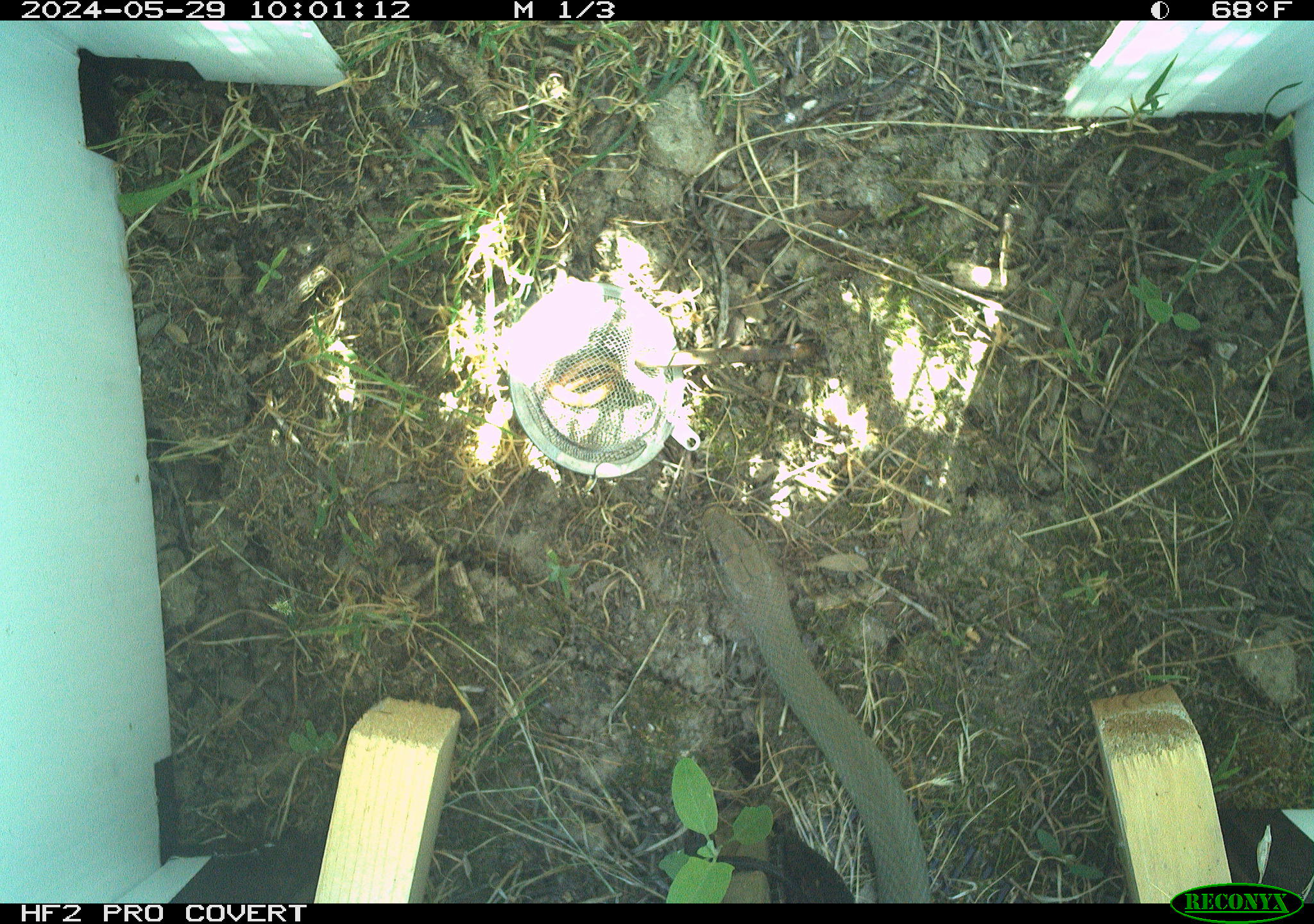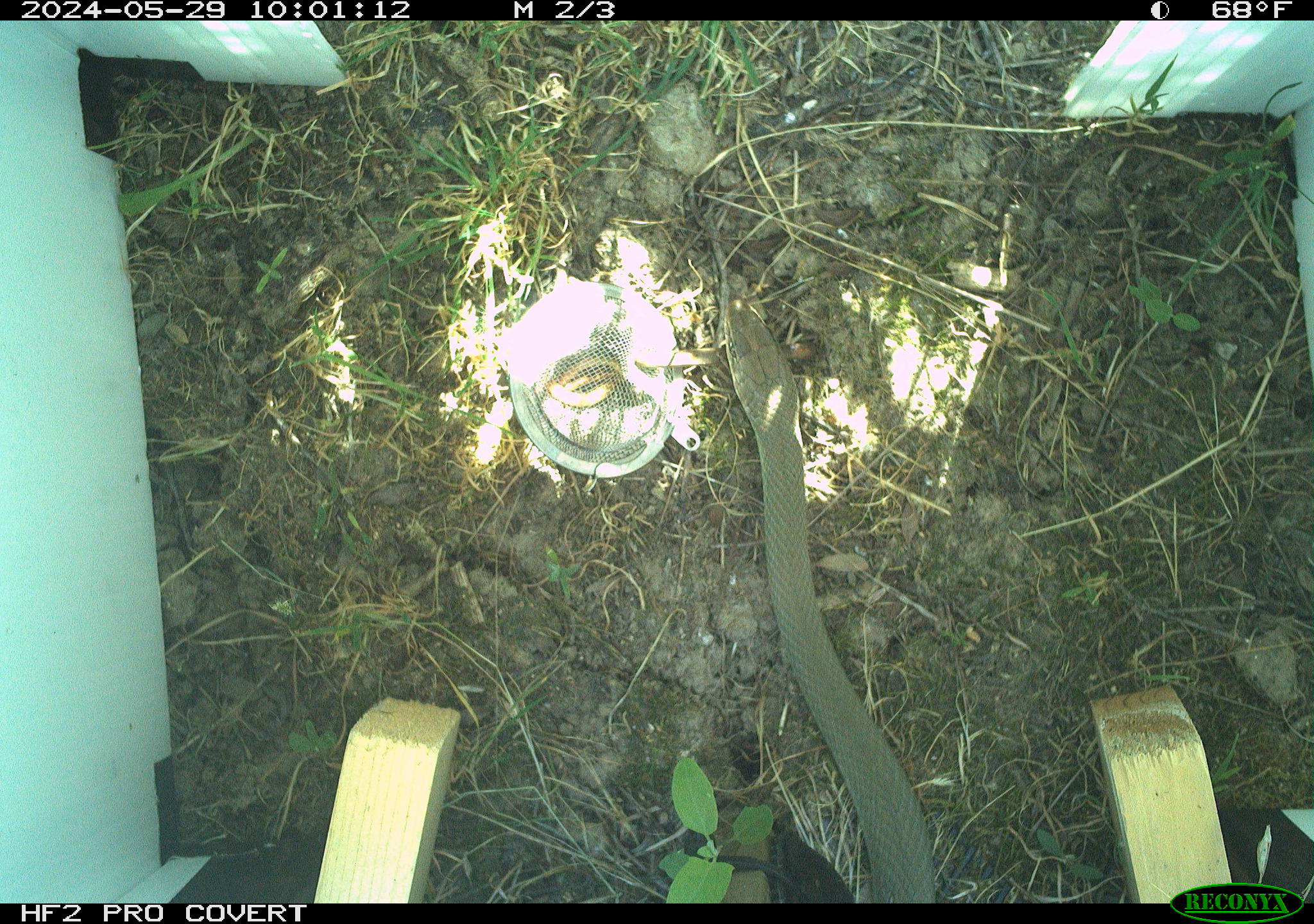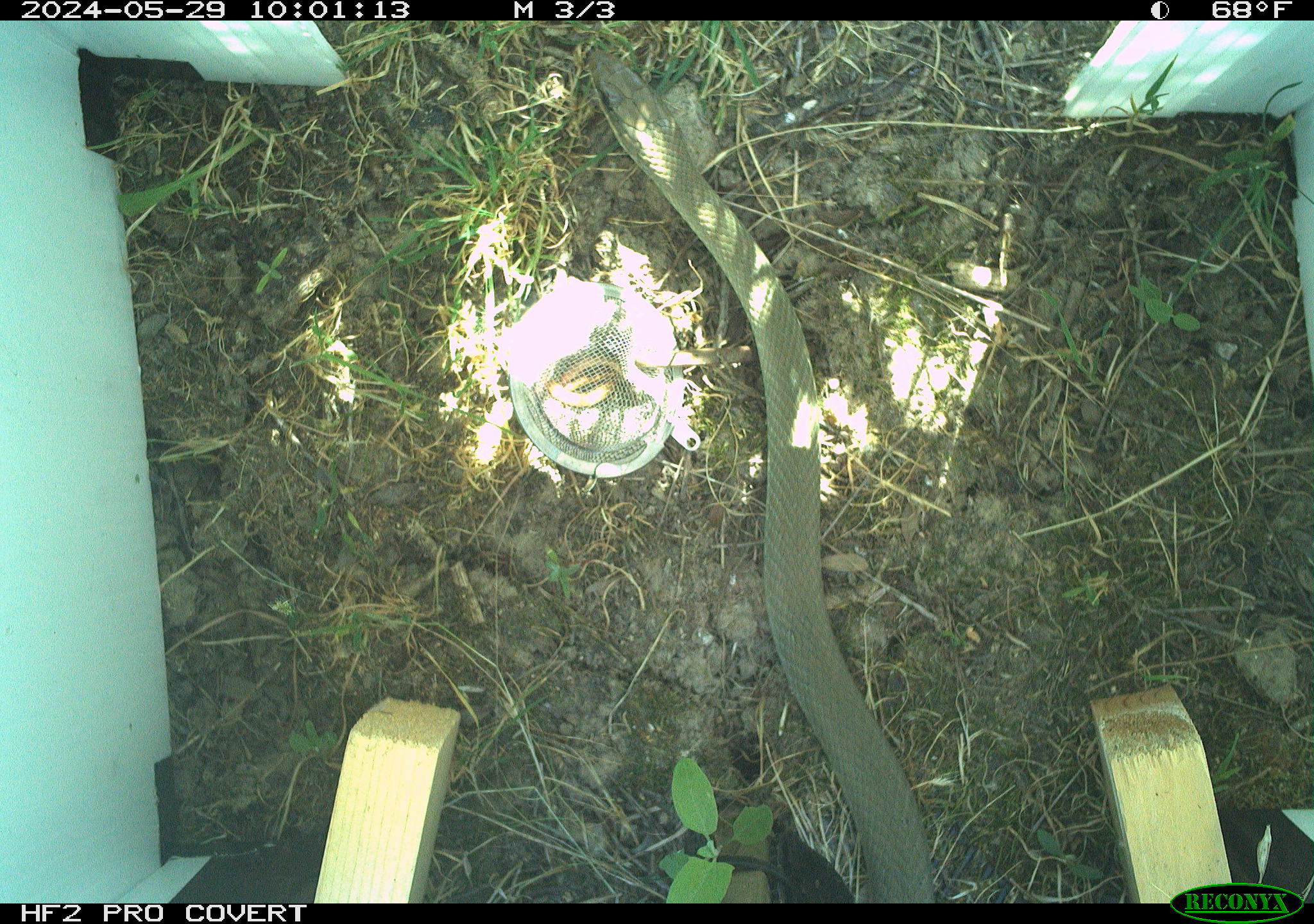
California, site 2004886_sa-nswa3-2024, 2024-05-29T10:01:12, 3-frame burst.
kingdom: Animalia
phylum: Chordata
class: Reptilia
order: Squamata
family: Colubridae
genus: Coluber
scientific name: Coluber constrictor mormon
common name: western yellow-bellied racer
Western yellow-bellied racer (Coluber constrictor mormon).